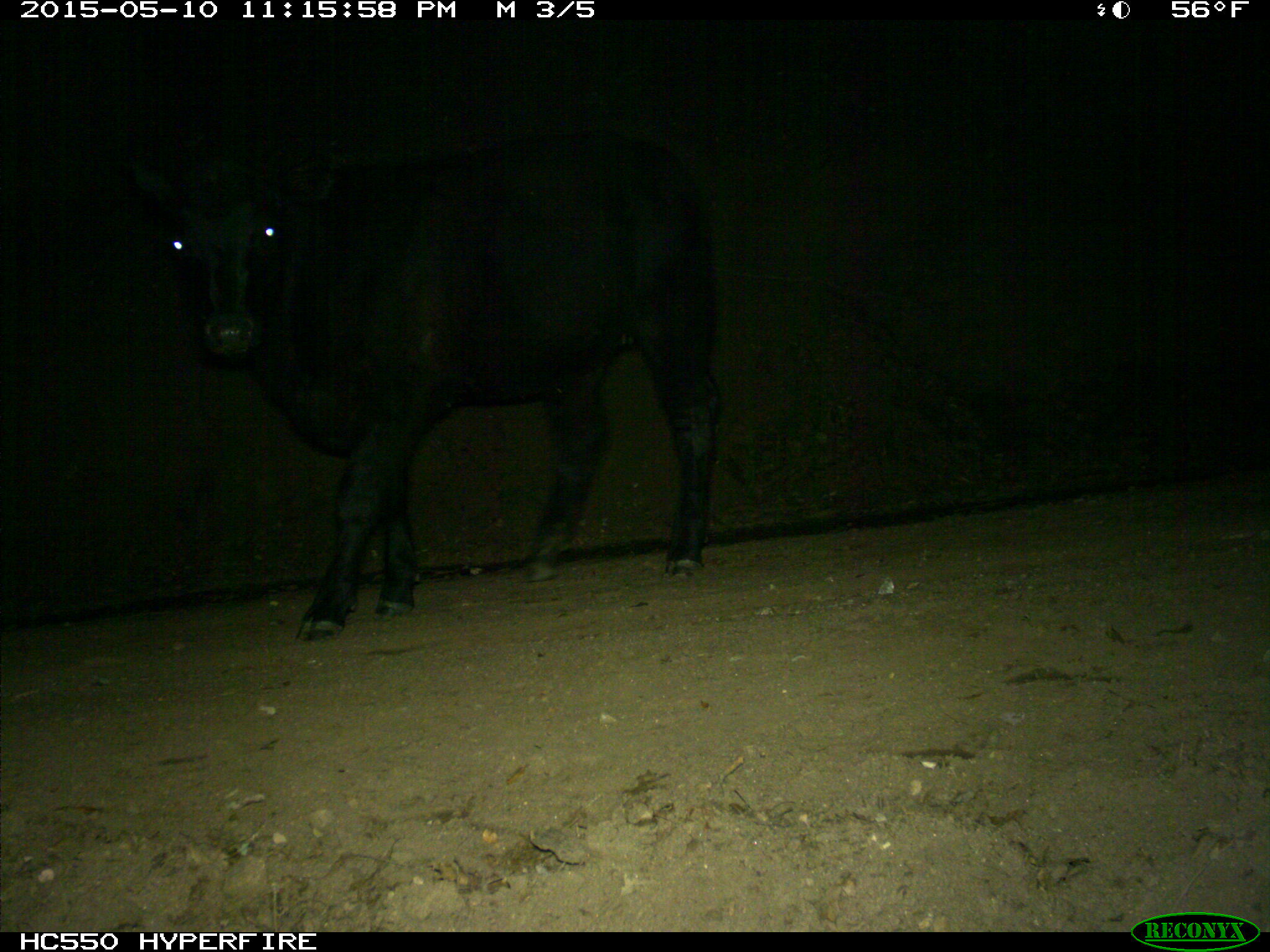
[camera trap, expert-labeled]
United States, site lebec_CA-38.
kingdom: Animalia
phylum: Chordata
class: Mammalia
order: Artiodactyla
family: Bovidae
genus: Bos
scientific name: Bos taurus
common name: domestic cow